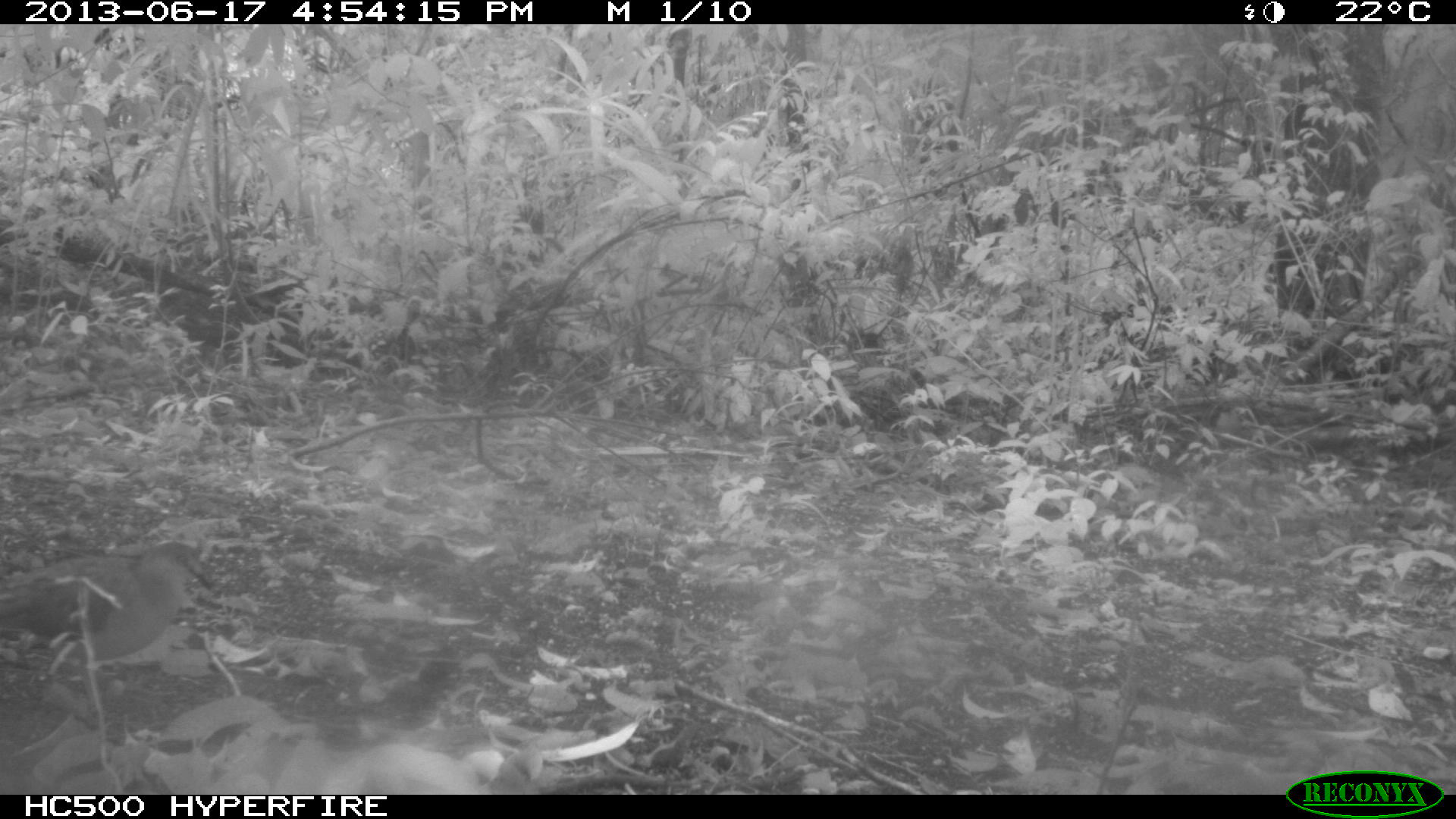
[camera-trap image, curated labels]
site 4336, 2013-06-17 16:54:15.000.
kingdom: Animalia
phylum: Chordata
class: Aves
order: Columbiformes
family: Columbidae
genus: Leptotila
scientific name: Leptotila plumbeiceps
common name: gray-headed dove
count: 1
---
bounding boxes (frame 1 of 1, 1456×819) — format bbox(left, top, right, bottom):
leptotila plumbeiceps: bbox(0, 539, 210, 661)